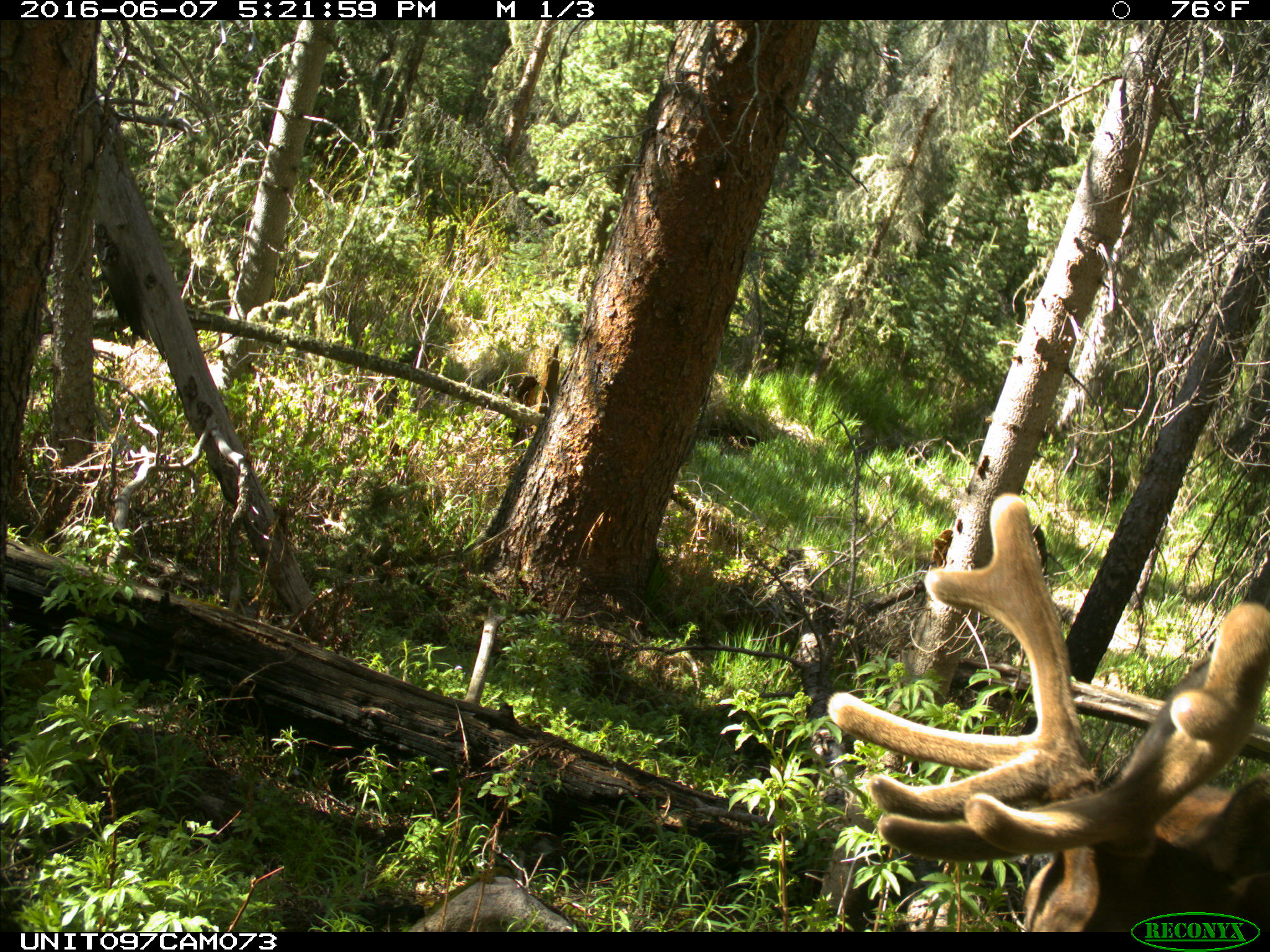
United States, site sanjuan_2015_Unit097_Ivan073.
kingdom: Animalia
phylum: Chordata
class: Mammalia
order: Artiodactyla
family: Cervidae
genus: Cervus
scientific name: Cervus elaphus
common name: red deer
Cervus elaphus (red deer).